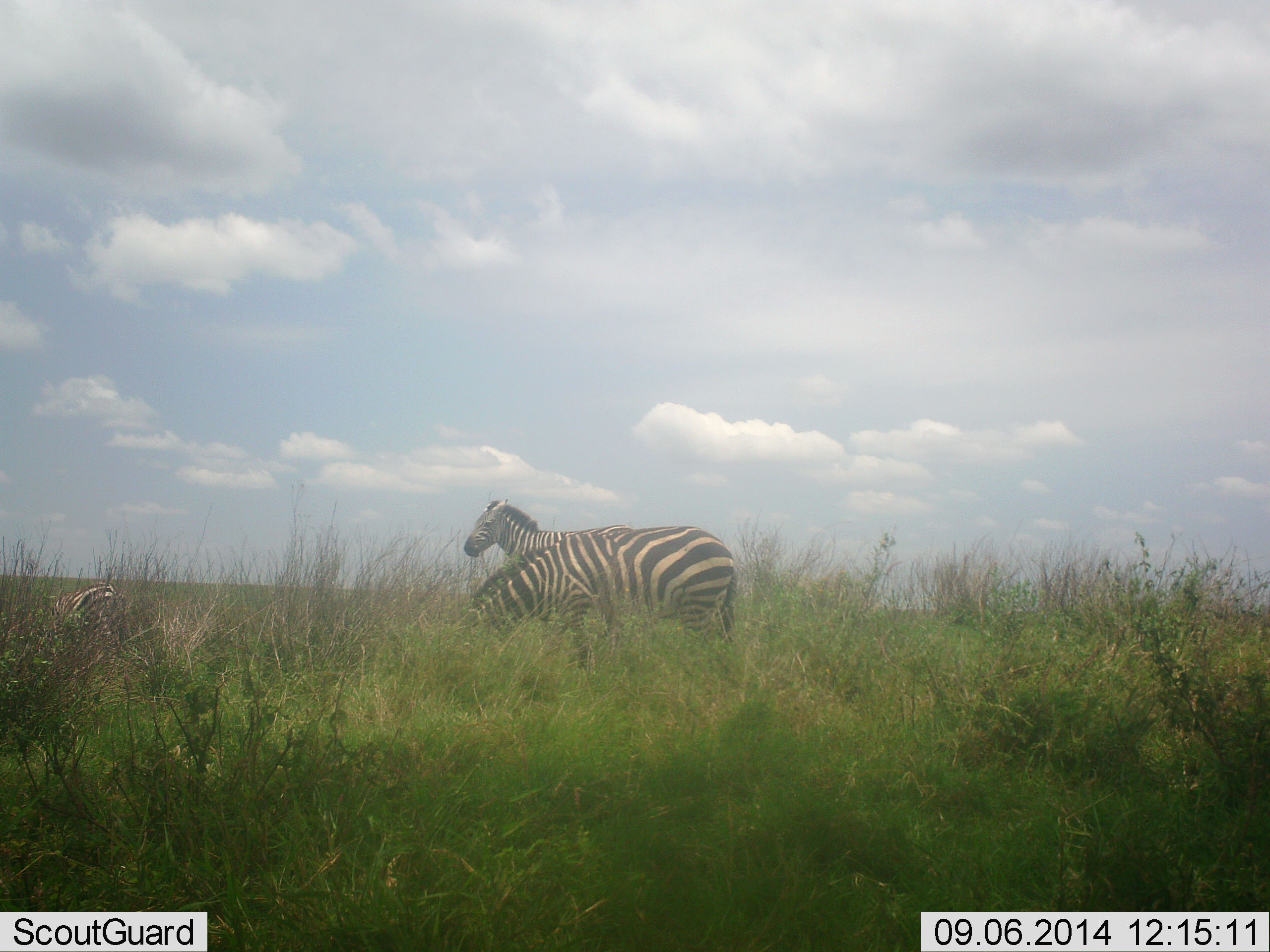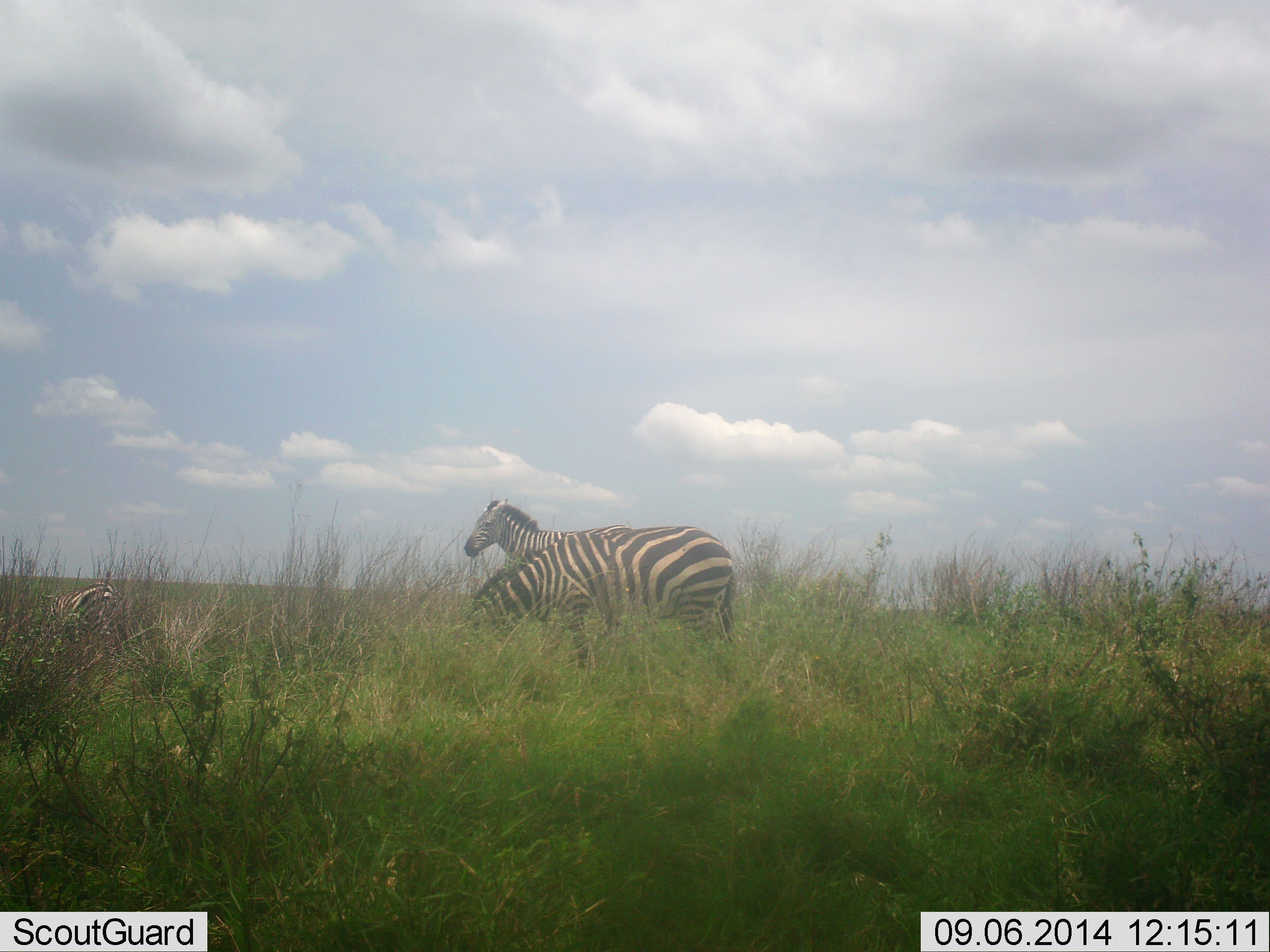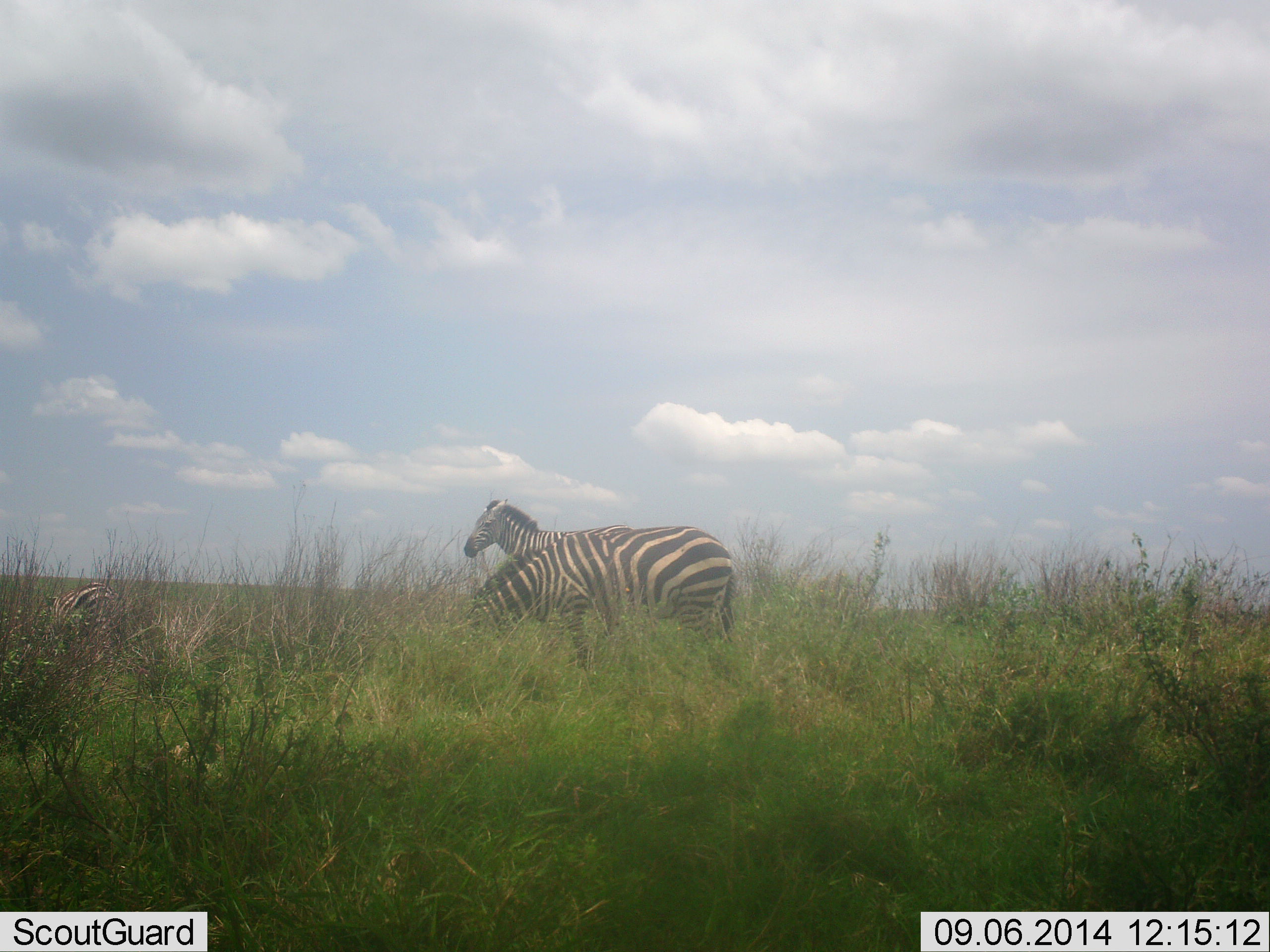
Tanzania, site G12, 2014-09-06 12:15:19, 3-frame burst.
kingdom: Animalia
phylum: Chordata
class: Mammalia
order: Perissodactyla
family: Equidae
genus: Equus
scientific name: Equus quagga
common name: plains zebra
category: zebra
Zebra (plains zebra) (Equus quagga), count 3. Behavior (volunteer vote fractions): standing 90%, resting 10%, moving 0%, interacting 0%. Young present (vote fraction): 0%. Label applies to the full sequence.